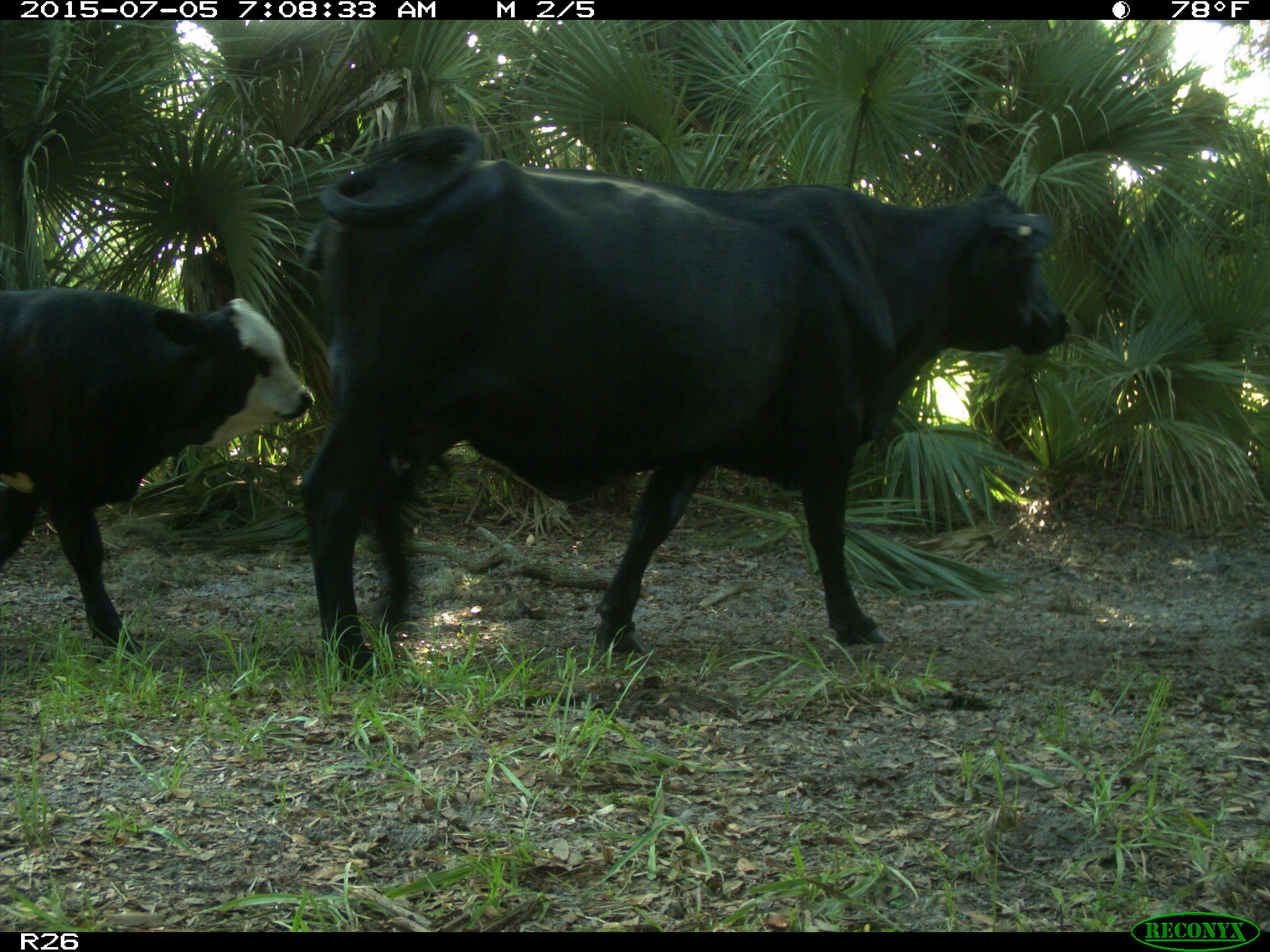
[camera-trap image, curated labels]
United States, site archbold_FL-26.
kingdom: Animalia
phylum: Chordata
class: Mammalia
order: Artiodactyla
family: Bovidae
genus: Bos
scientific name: Bos taurus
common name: domestic cow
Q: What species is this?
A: Bos taurus (domestic cow).